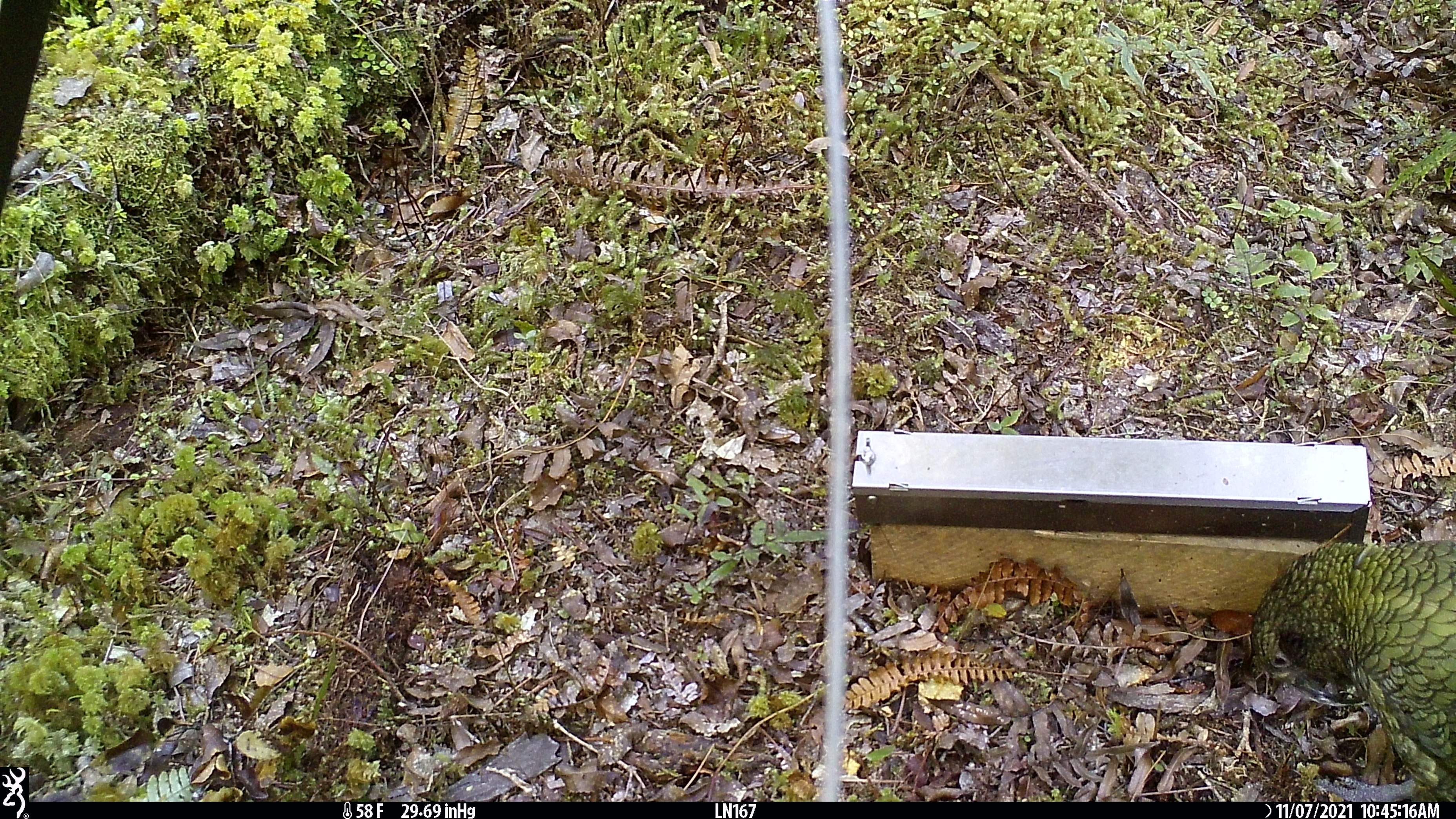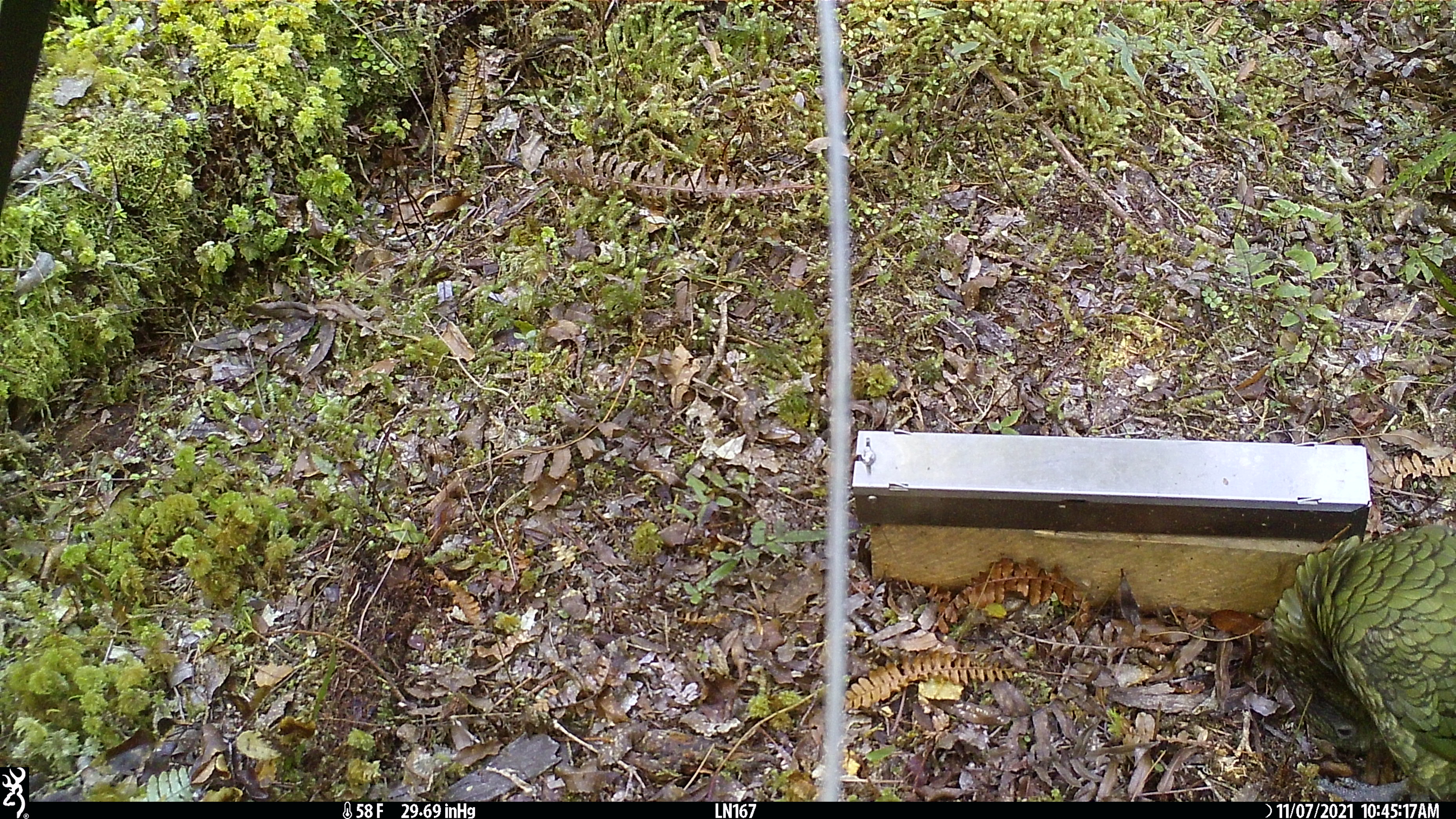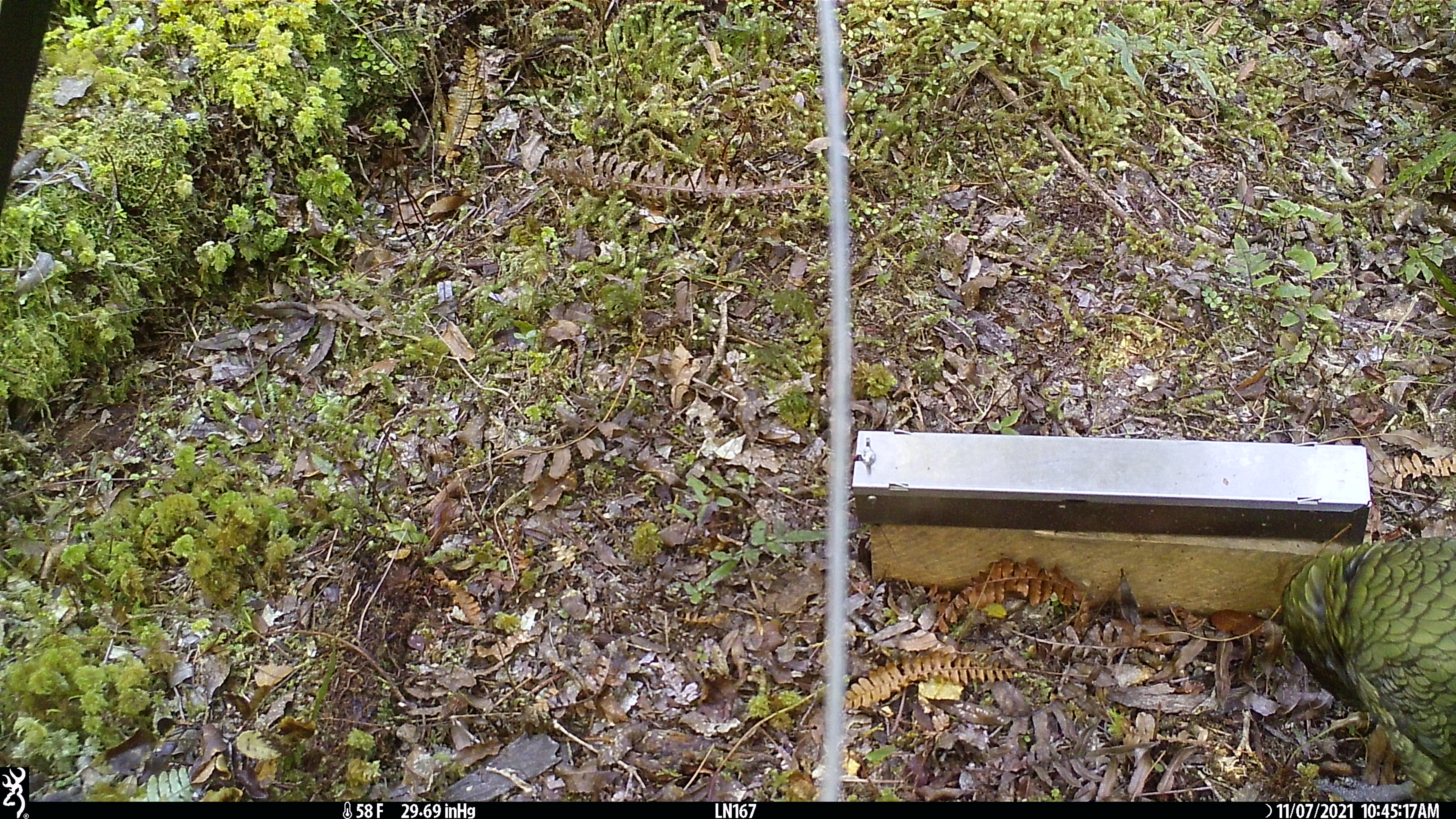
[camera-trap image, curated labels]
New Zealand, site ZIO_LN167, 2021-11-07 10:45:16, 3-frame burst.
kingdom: Animalia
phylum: Chordata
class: Aves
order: Psittaciformes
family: Strigopidae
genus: Nestor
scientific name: Nestor notabilis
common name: kea